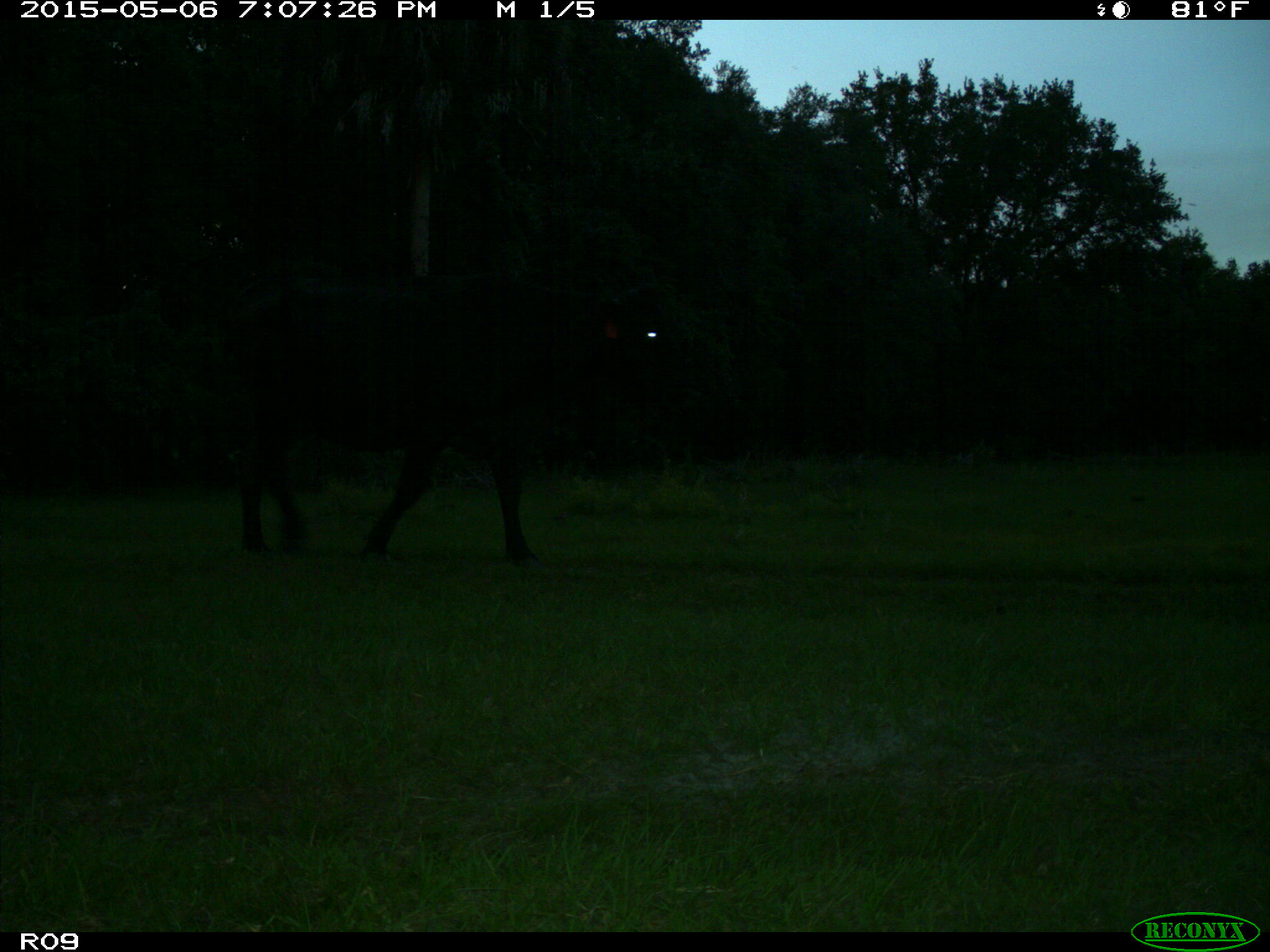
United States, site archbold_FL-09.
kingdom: Animalia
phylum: Chordata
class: Mammalia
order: Artiodactyla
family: Bovidae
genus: Bos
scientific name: Bos taurus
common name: domestic cow